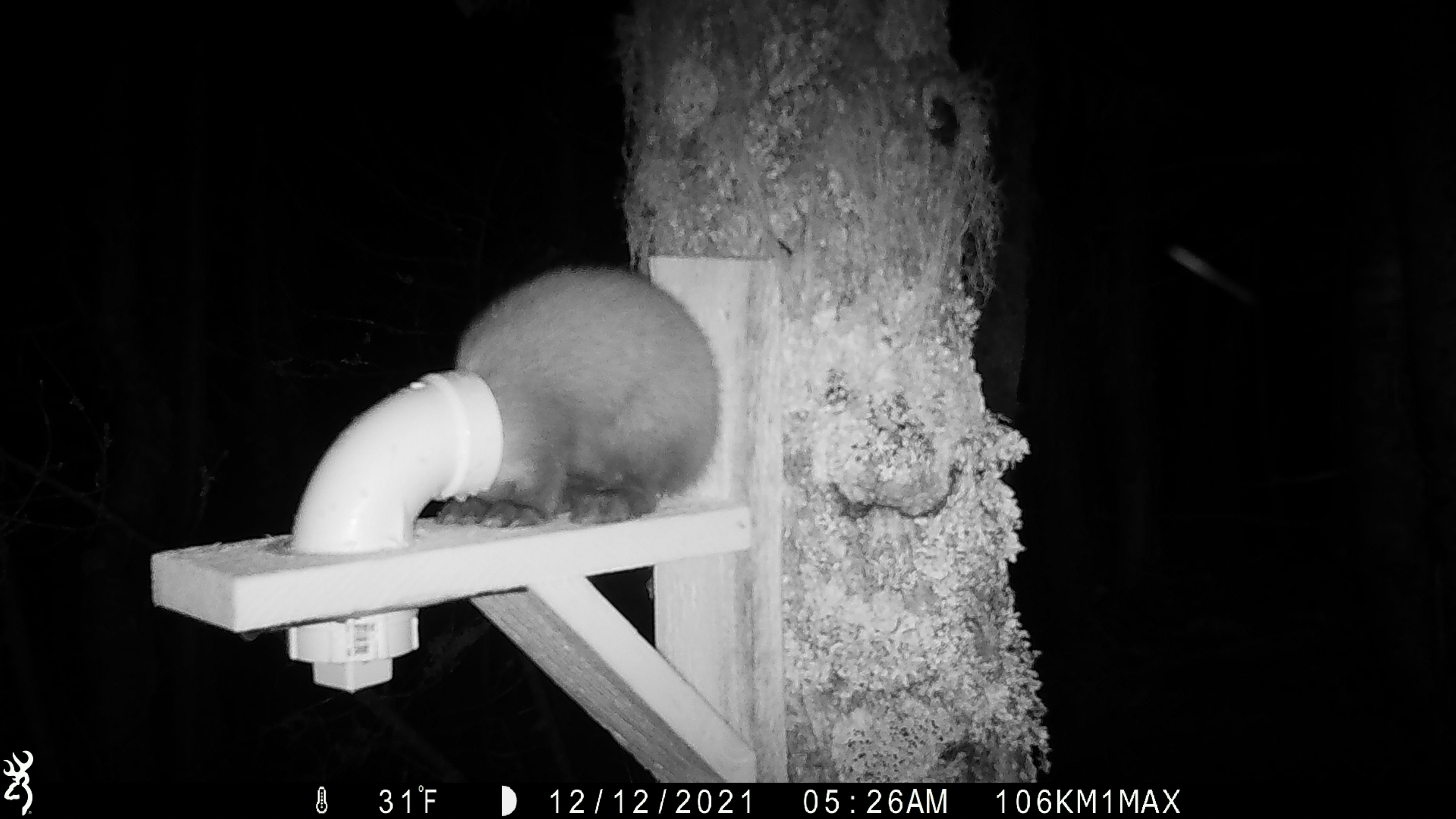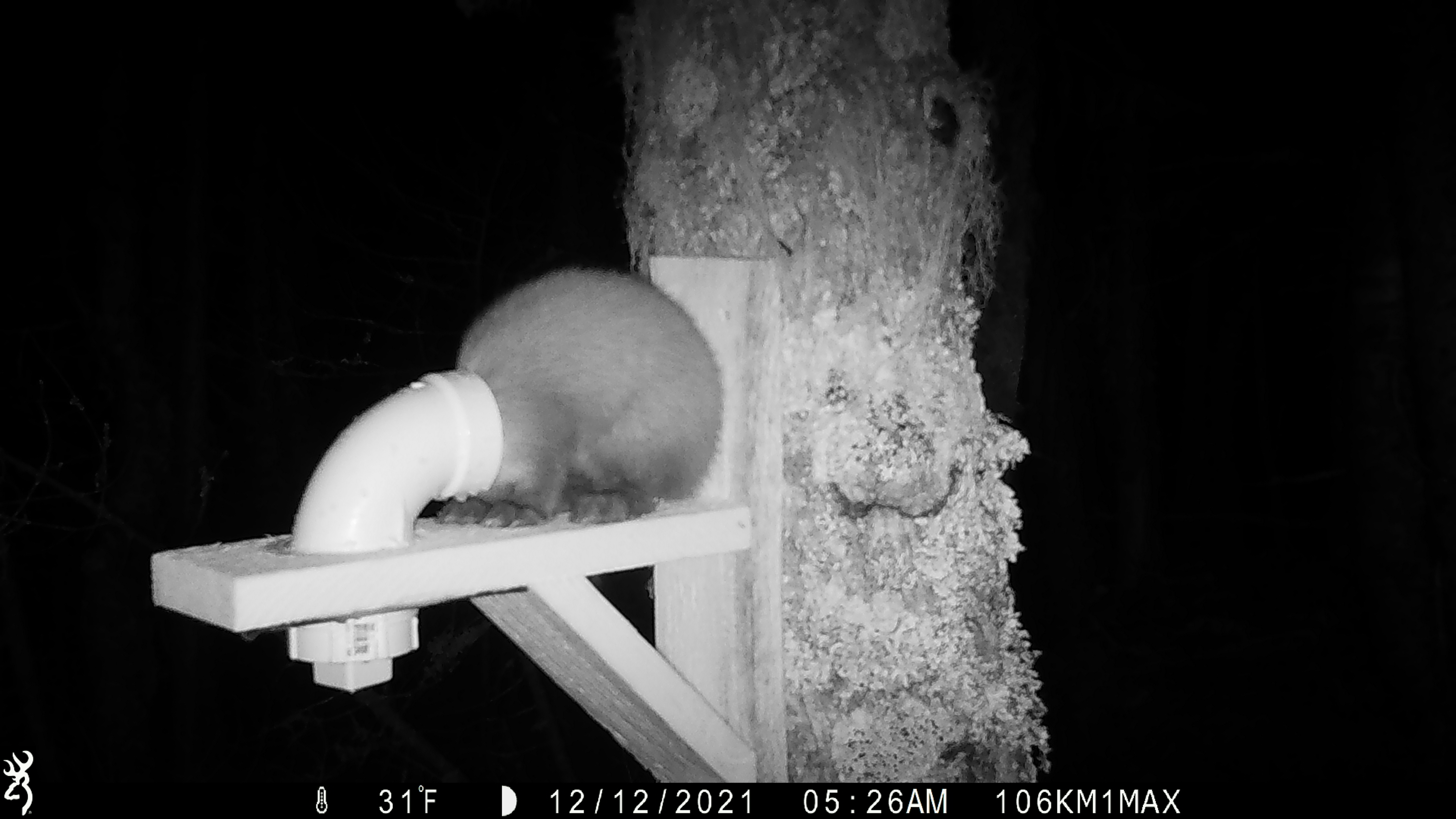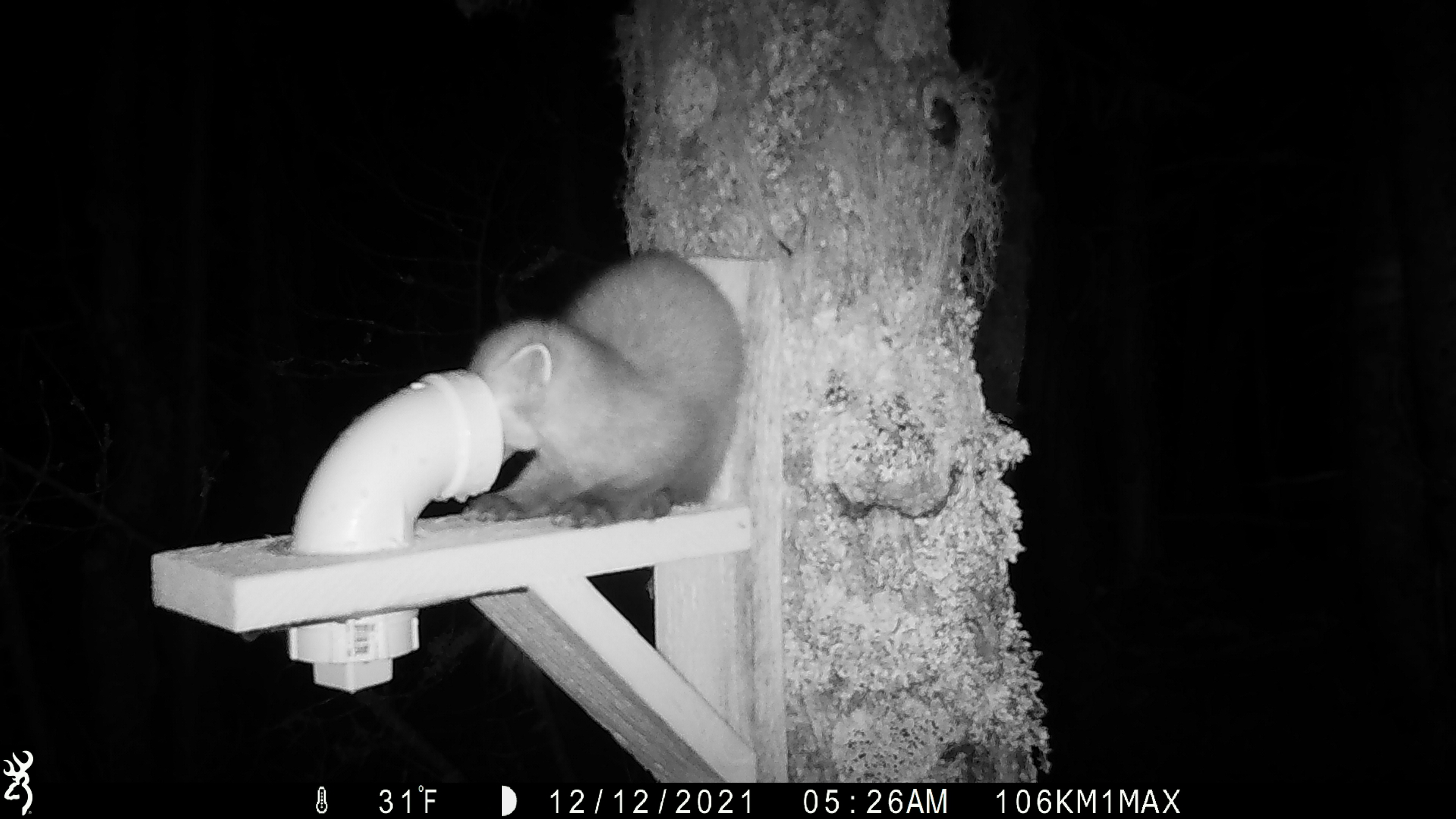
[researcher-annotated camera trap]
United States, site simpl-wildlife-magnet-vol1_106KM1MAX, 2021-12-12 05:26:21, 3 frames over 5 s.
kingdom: Animalia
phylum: Chordata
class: Mammalia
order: Carnivora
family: Mustelidae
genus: Martes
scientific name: Martes americana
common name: american marten